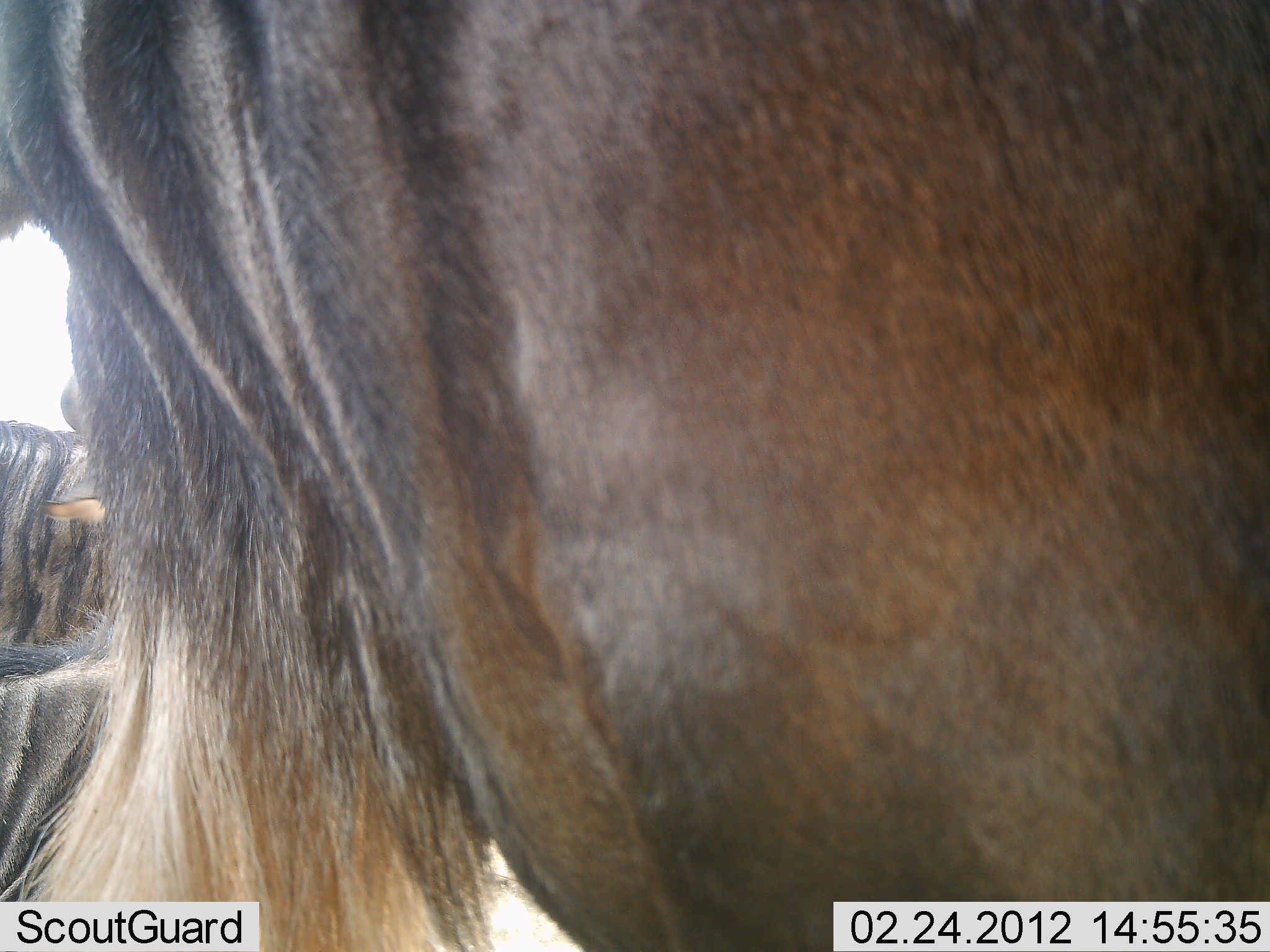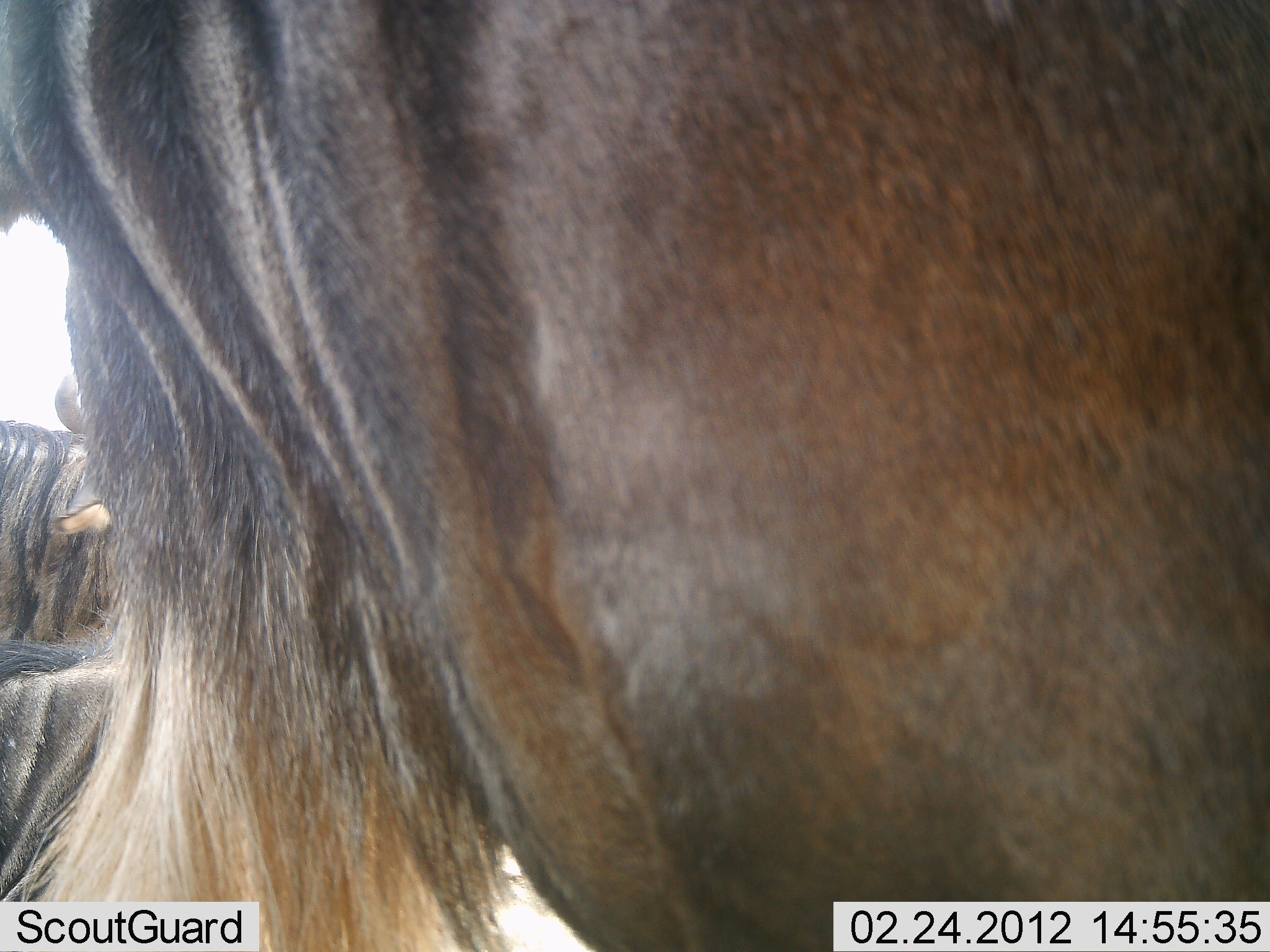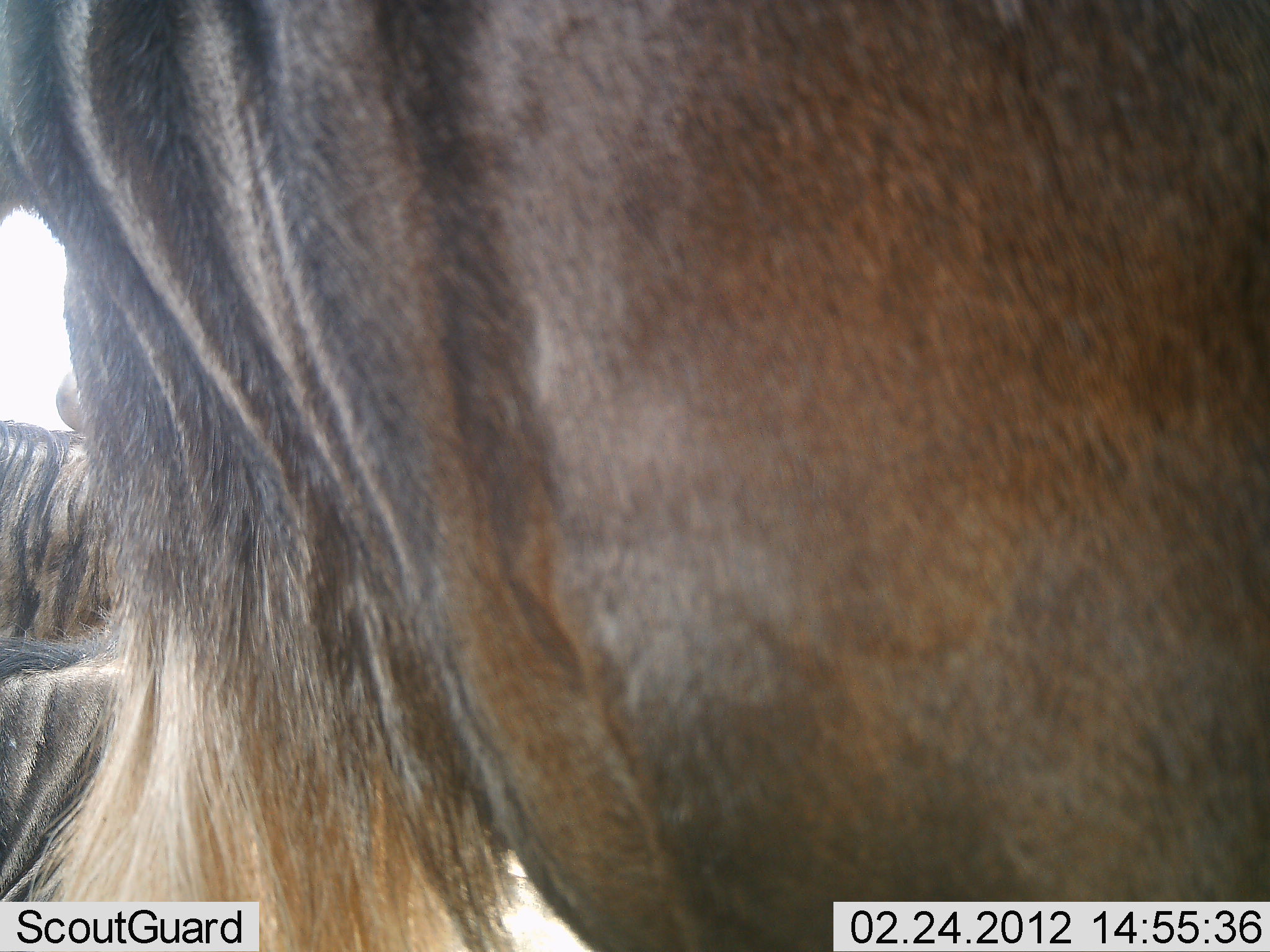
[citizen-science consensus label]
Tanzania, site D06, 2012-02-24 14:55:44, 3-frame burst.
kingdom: Animalia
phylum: Chordata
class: Mammalia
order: Artiodactyla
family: Bovidae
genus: Connochaetes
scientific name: Connochaetes taurinus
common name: blue wildebeest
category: wildebeest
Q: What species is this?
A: Wildebeest (blue wildebeest) (Connochaetes taurinus).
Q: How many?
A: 3.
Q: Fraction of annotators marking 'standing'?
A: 87%.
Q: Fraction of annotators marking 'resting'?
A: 43%.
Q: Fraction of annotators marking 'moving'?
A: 13%.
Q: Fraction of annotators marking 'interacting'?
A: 0%.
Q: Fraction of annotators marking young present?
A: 0%.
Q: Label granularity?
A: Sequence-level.